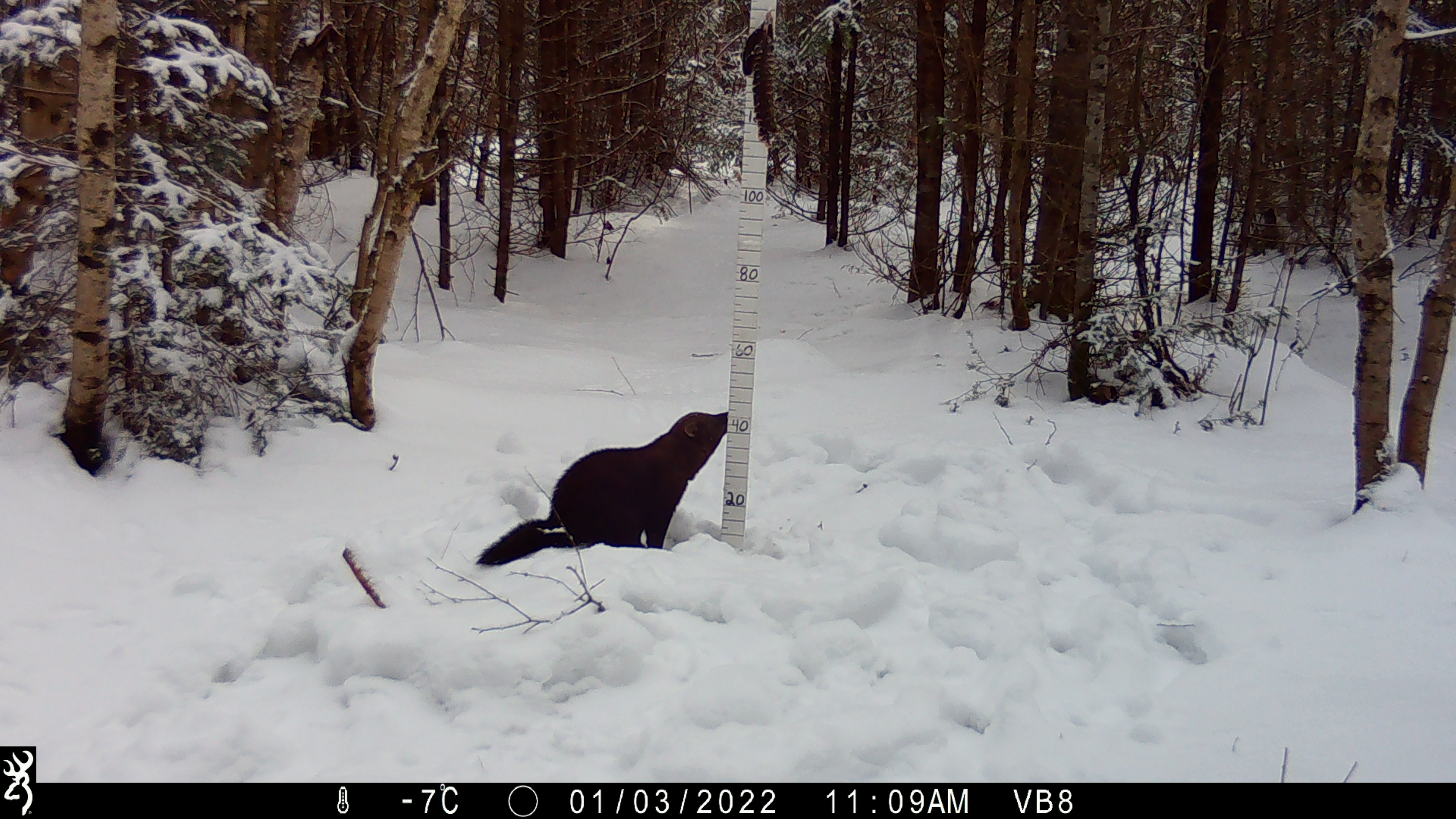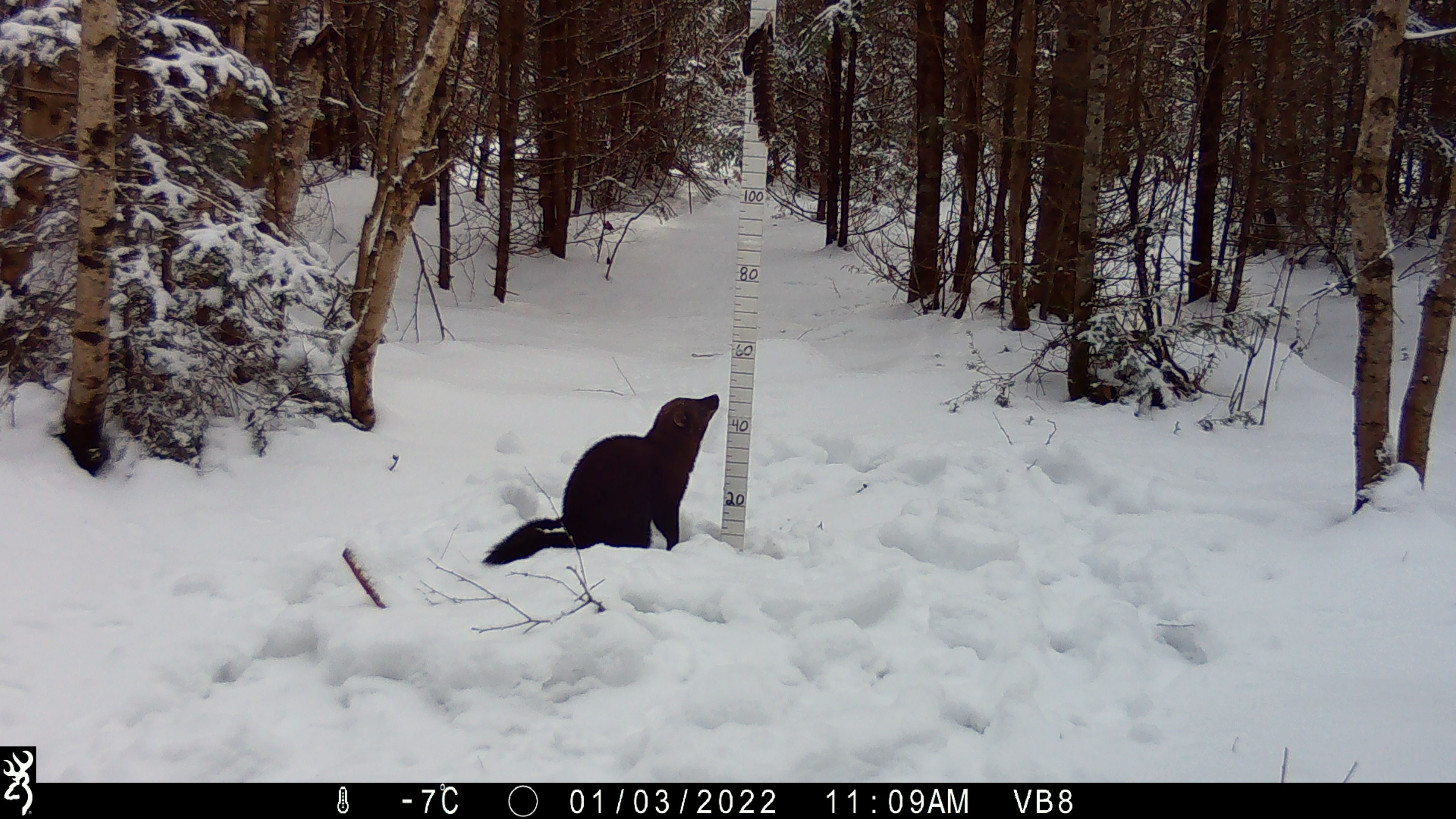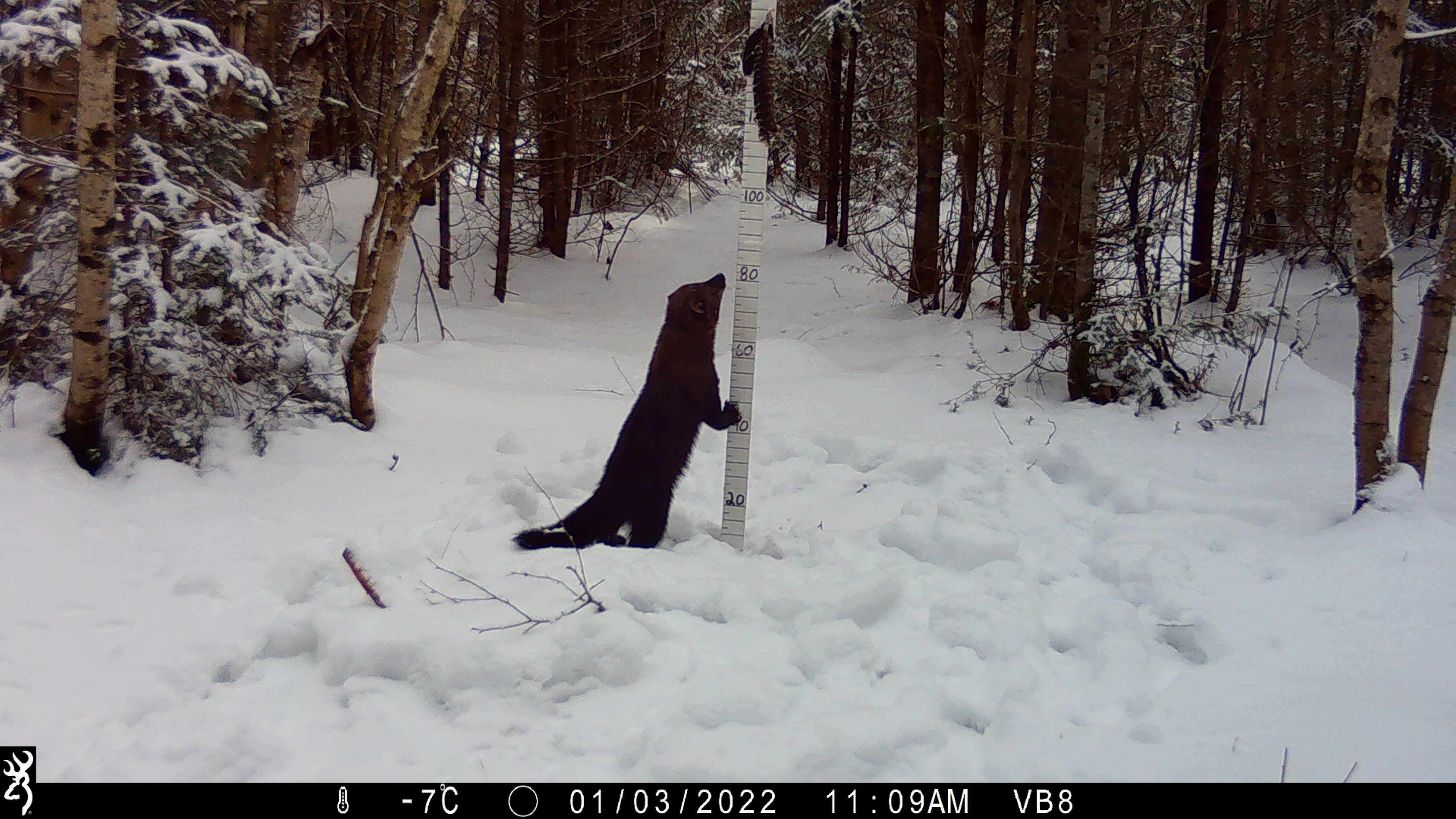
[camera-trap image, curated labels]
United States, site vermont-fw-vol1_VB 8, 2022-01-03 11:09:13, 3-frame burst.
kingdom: Animalia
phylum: Chordata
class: Mammalia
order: Carnivora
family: Mustelidae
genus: Pekania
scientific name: Pekania pennanti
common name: fisher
Fisher (Pekania pennanti).